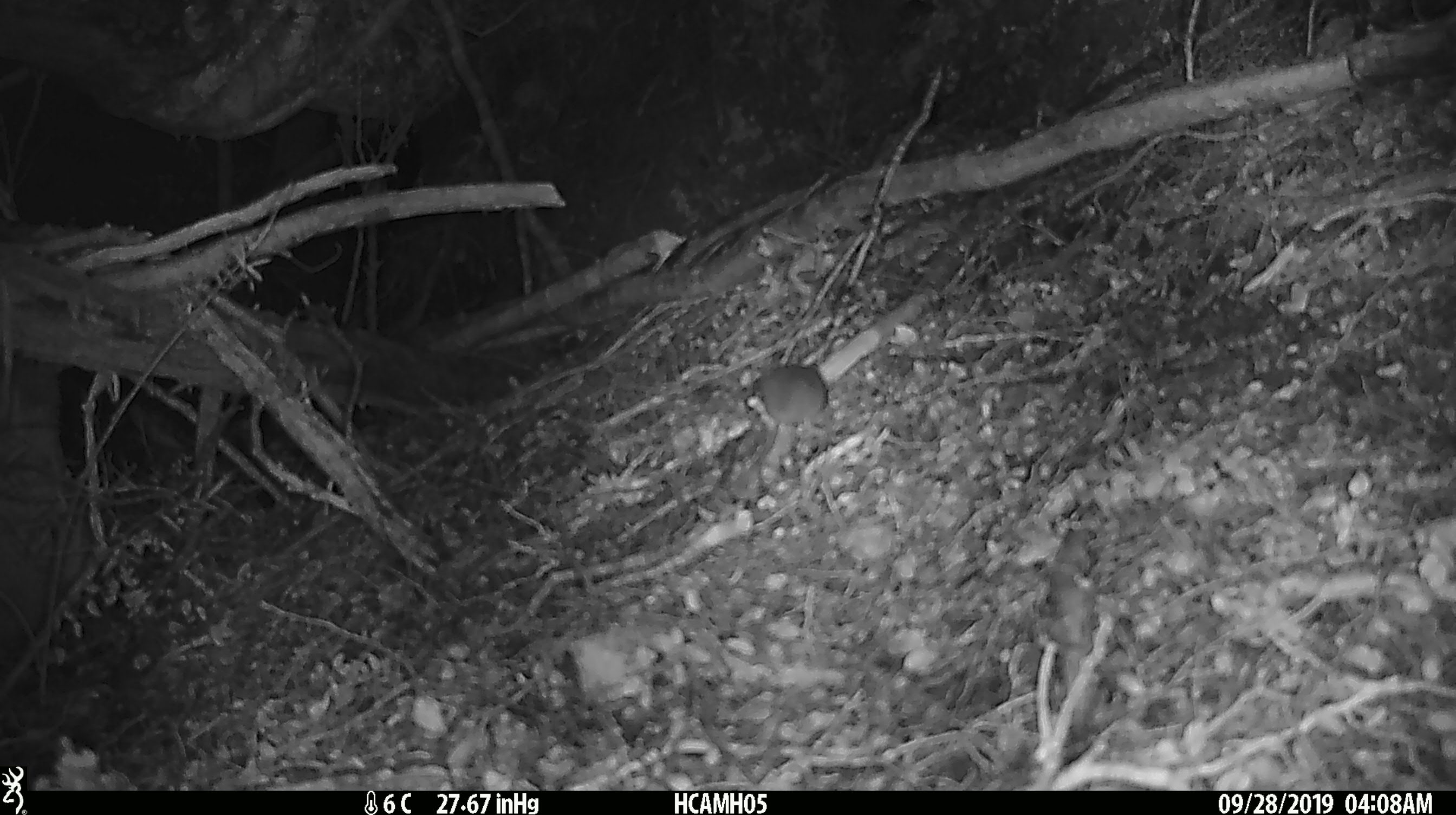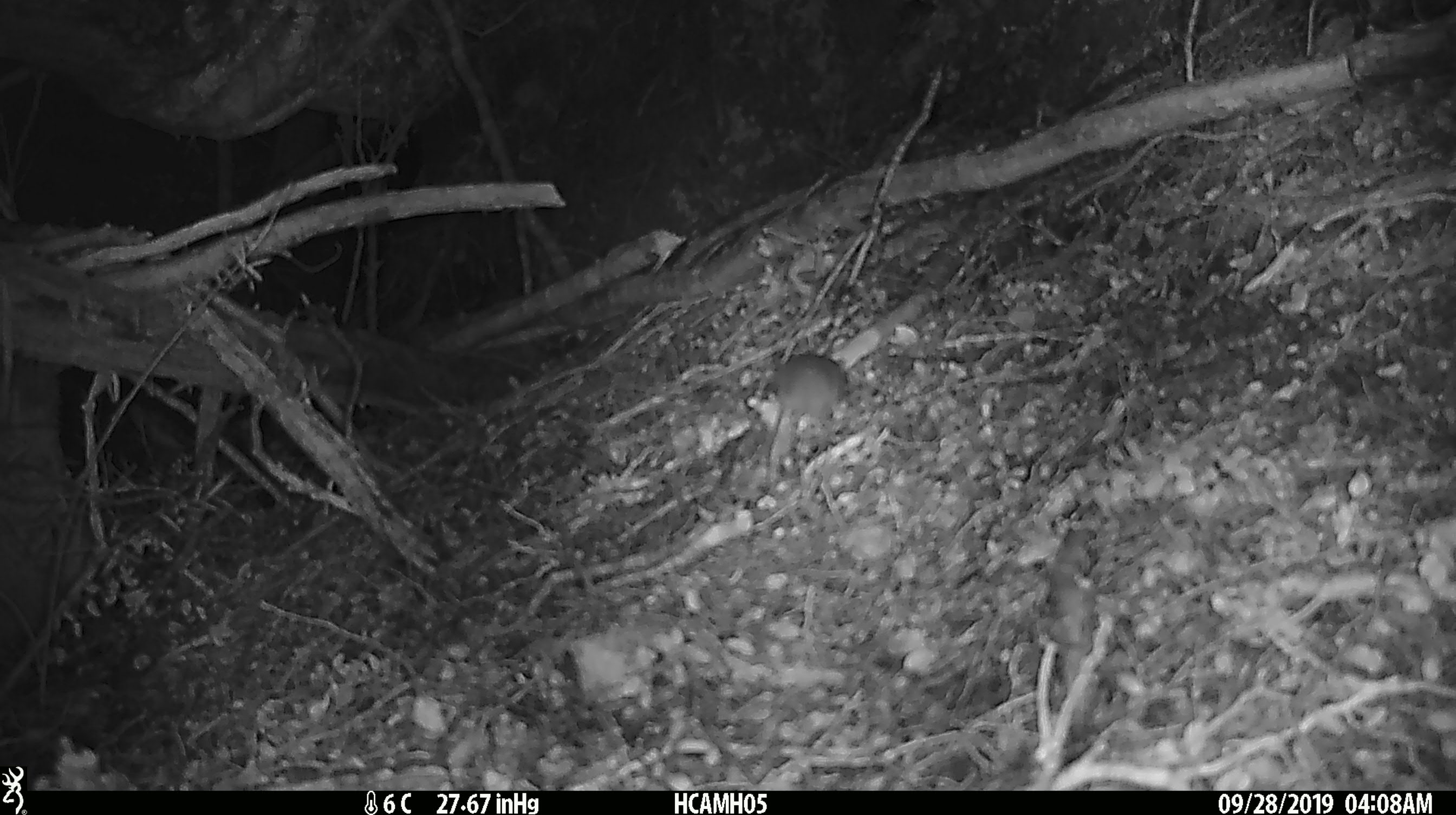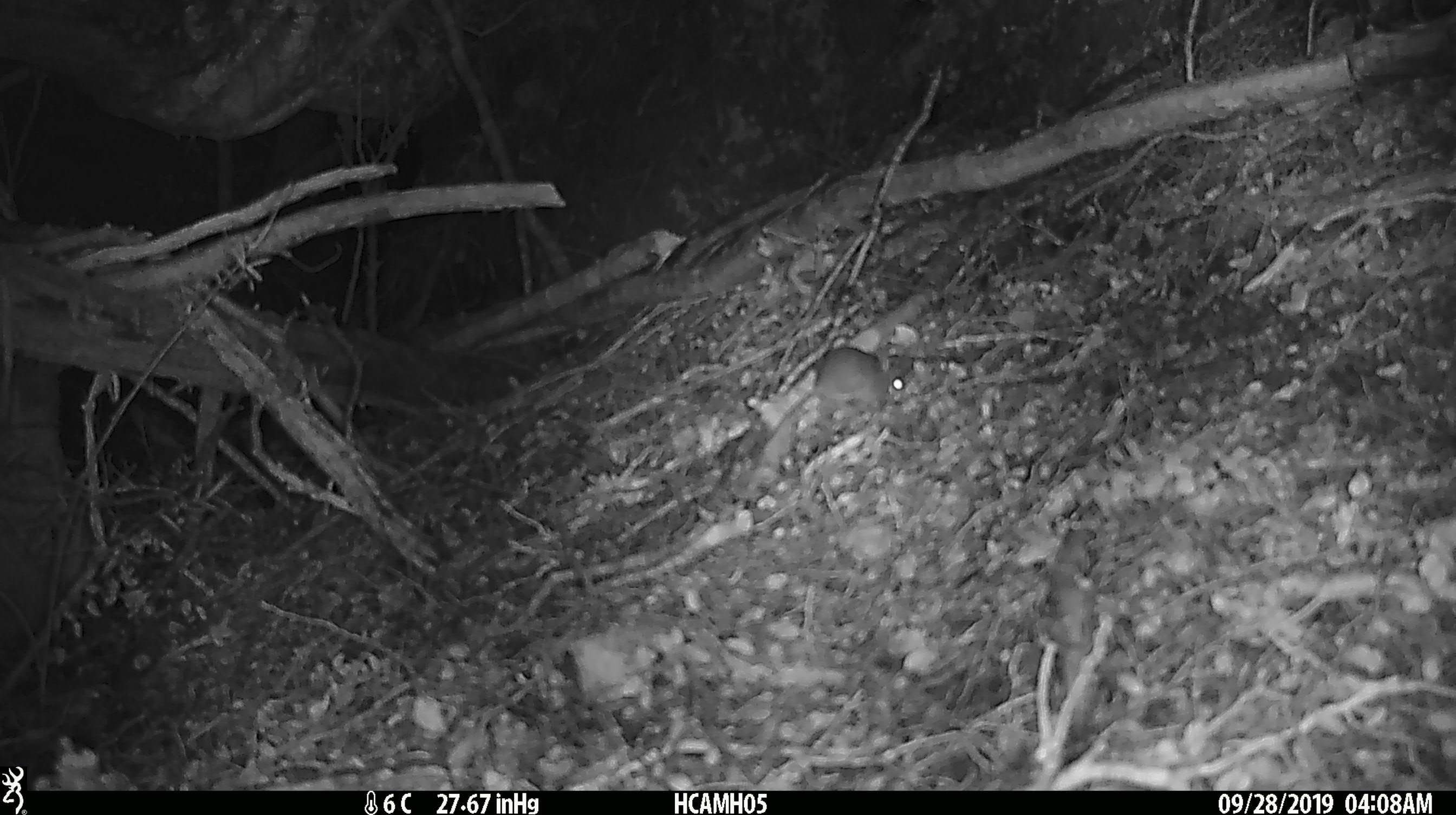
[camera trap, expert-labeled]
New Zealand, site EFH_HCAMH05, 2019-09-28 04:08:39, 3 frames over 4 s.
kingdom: Animalia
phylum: Chordata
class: Mammalia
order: Rodentia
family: Muridae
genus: Mus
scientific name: Mus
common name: mouse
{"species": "mouse (Mus)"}